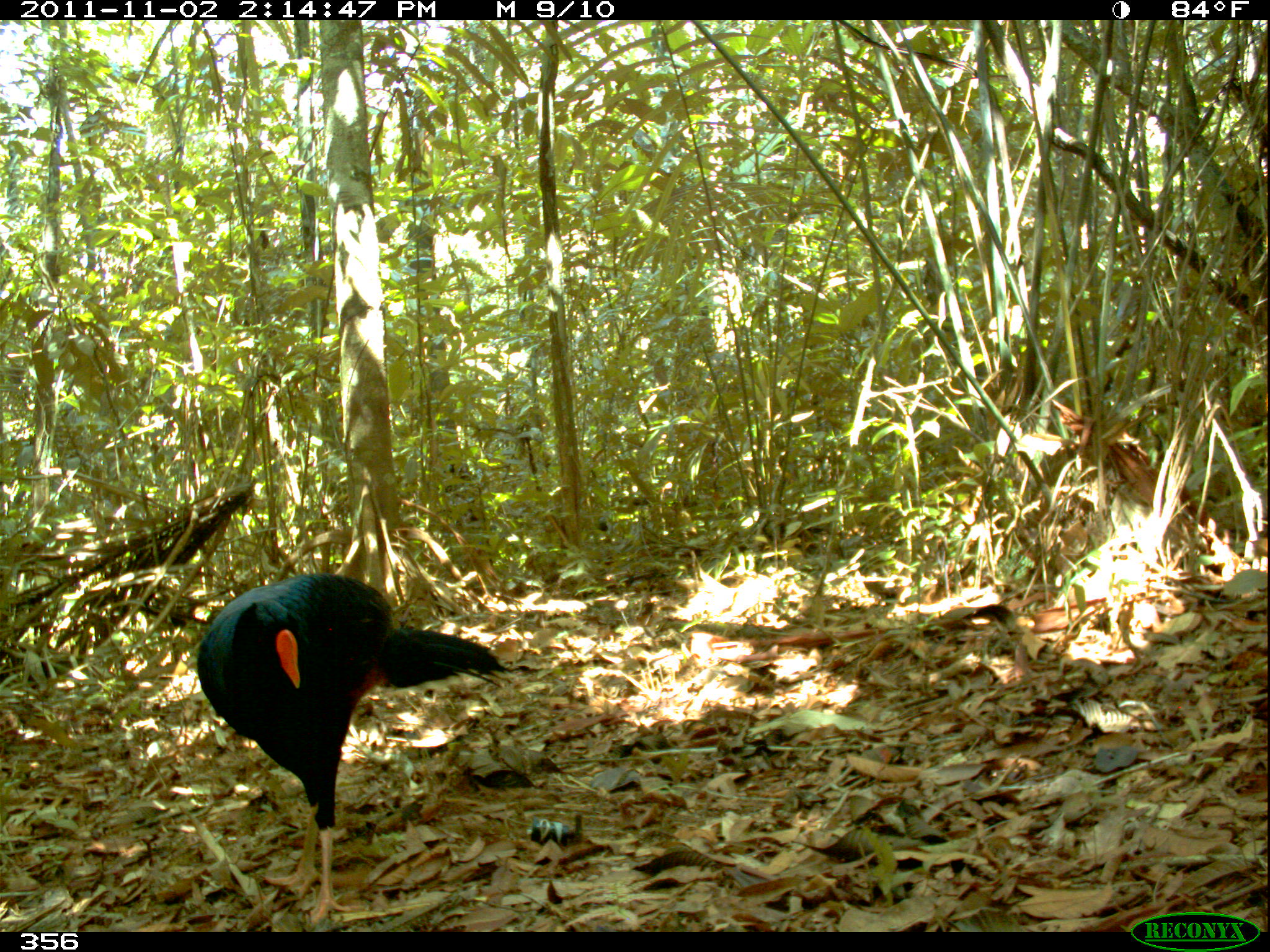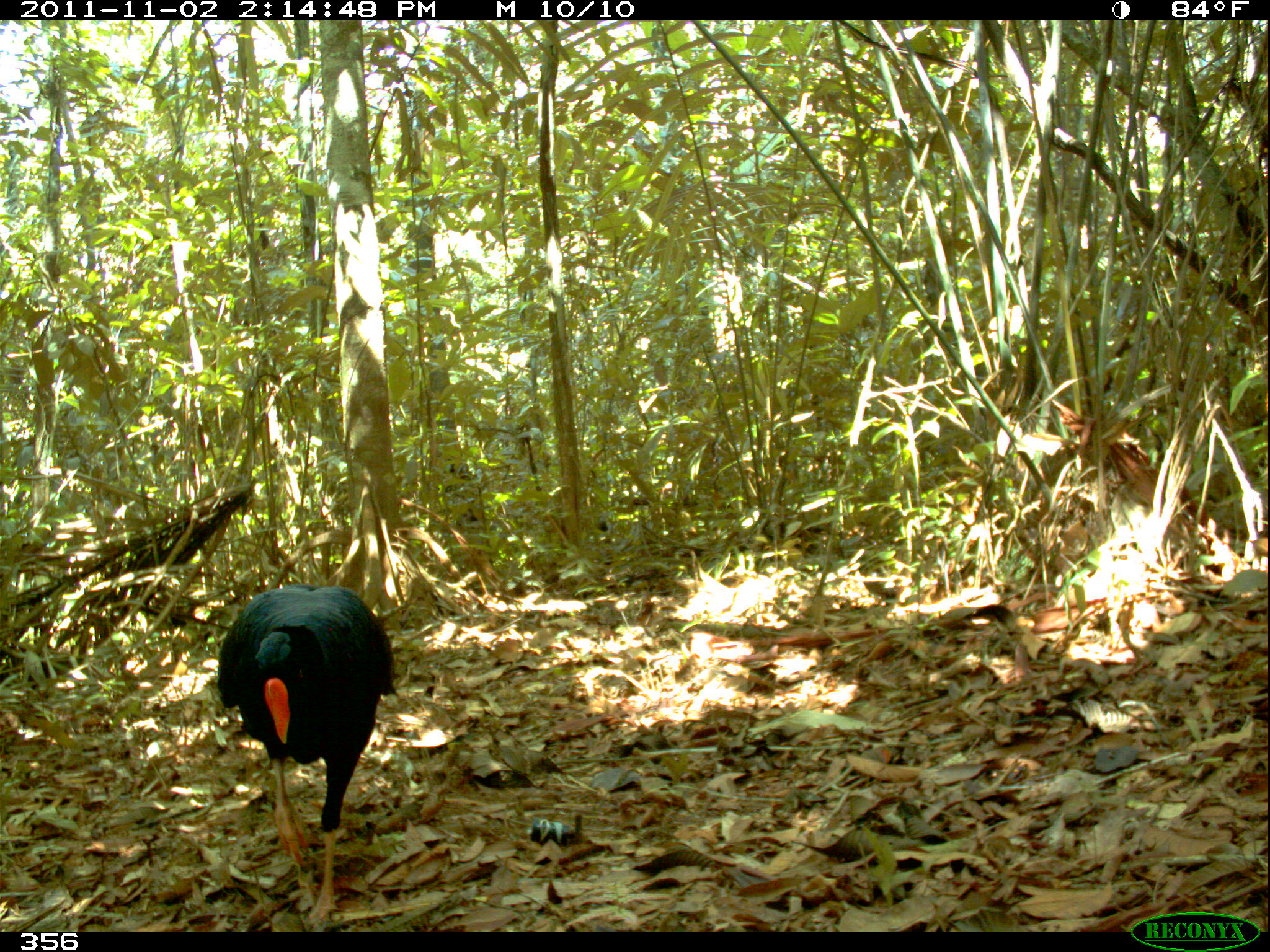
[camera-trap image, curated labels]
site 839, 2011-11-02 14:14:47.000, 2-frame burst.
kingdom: Animalia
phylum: Chordata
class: Aves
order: Galliformes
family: Cracidae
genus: Mitu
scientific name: Mitu tuberosum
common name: razor-billed curassow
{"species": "Mitu tuberosum (razor-billed curassow)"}